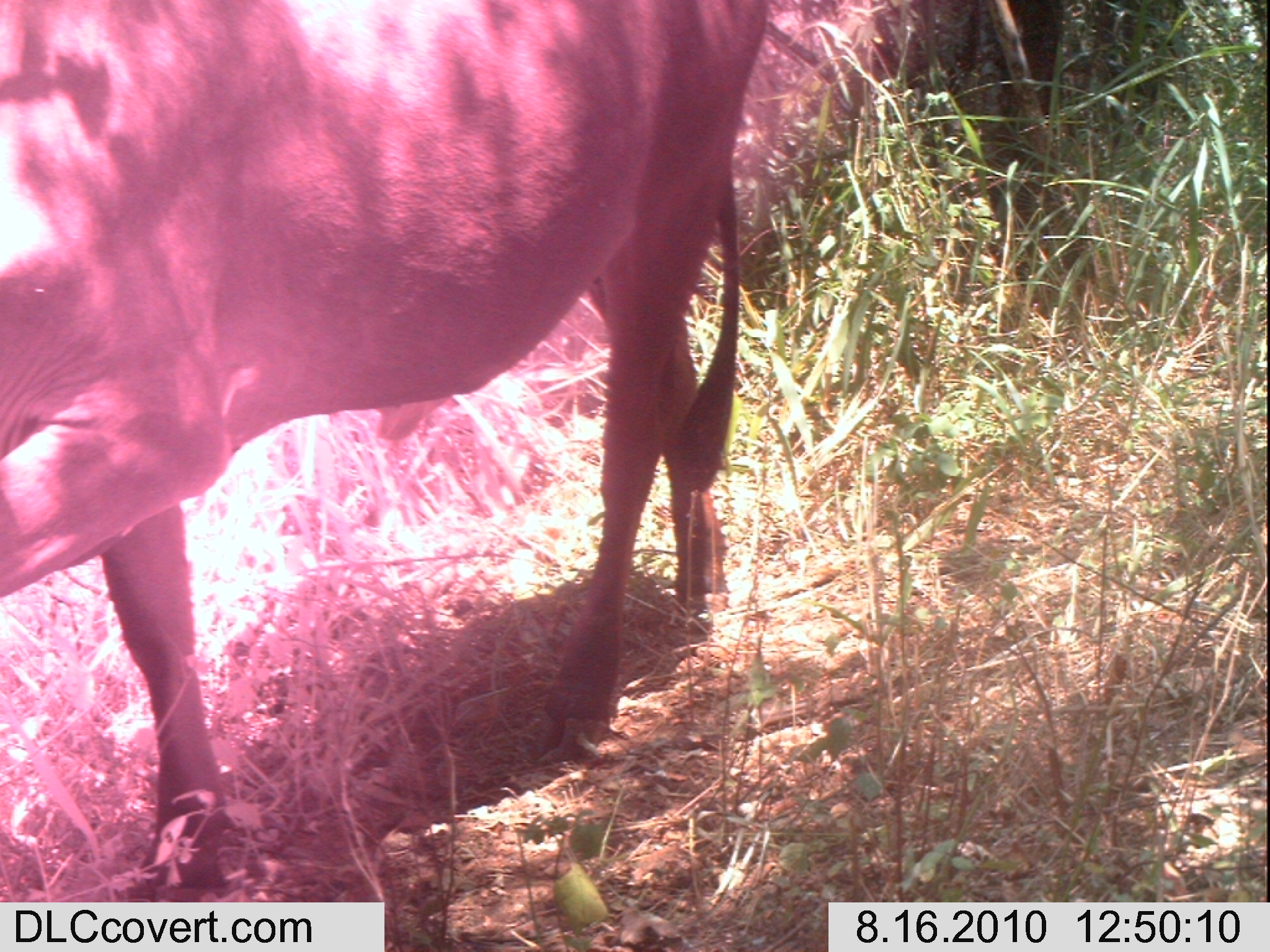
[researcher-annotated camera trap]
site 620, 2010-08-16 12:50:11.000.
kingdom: Animalia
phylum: Chordata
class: Mammalia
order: Artiodactyla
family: Bovidae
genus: Bos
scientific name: Bos taurus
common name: domestic cattle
Bos taurus (domestic cattle), count 1.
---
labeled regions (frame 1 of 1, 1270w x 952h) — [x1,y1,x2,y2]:
bos taurus: [0,1,771,902]